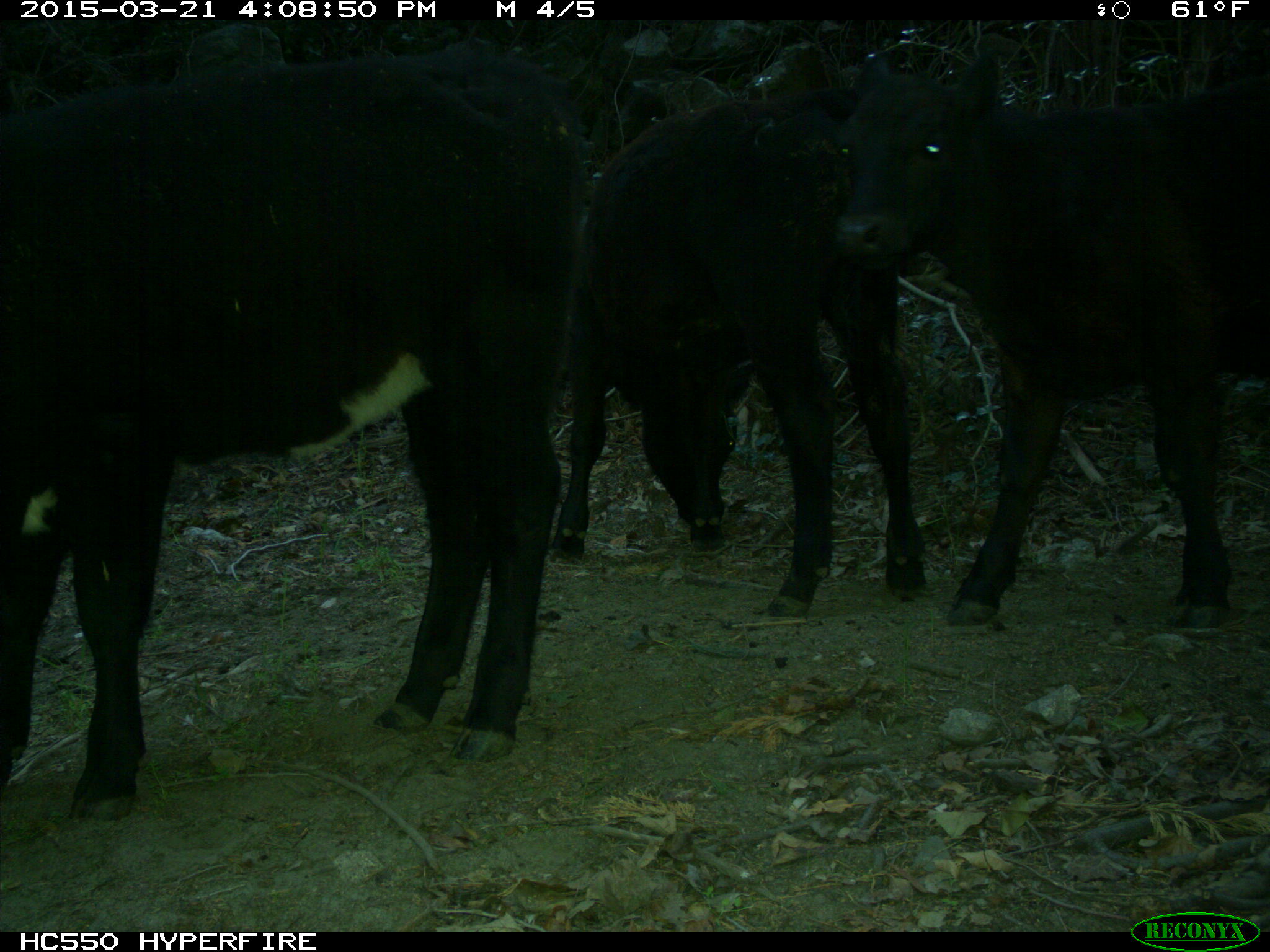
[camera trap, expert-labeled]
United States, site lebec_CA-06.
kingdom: Animalia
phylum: Chordata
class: Mammalia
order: Artiodactyla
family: Bovidae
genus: Bos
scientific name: Bos taurus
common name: domestic cow